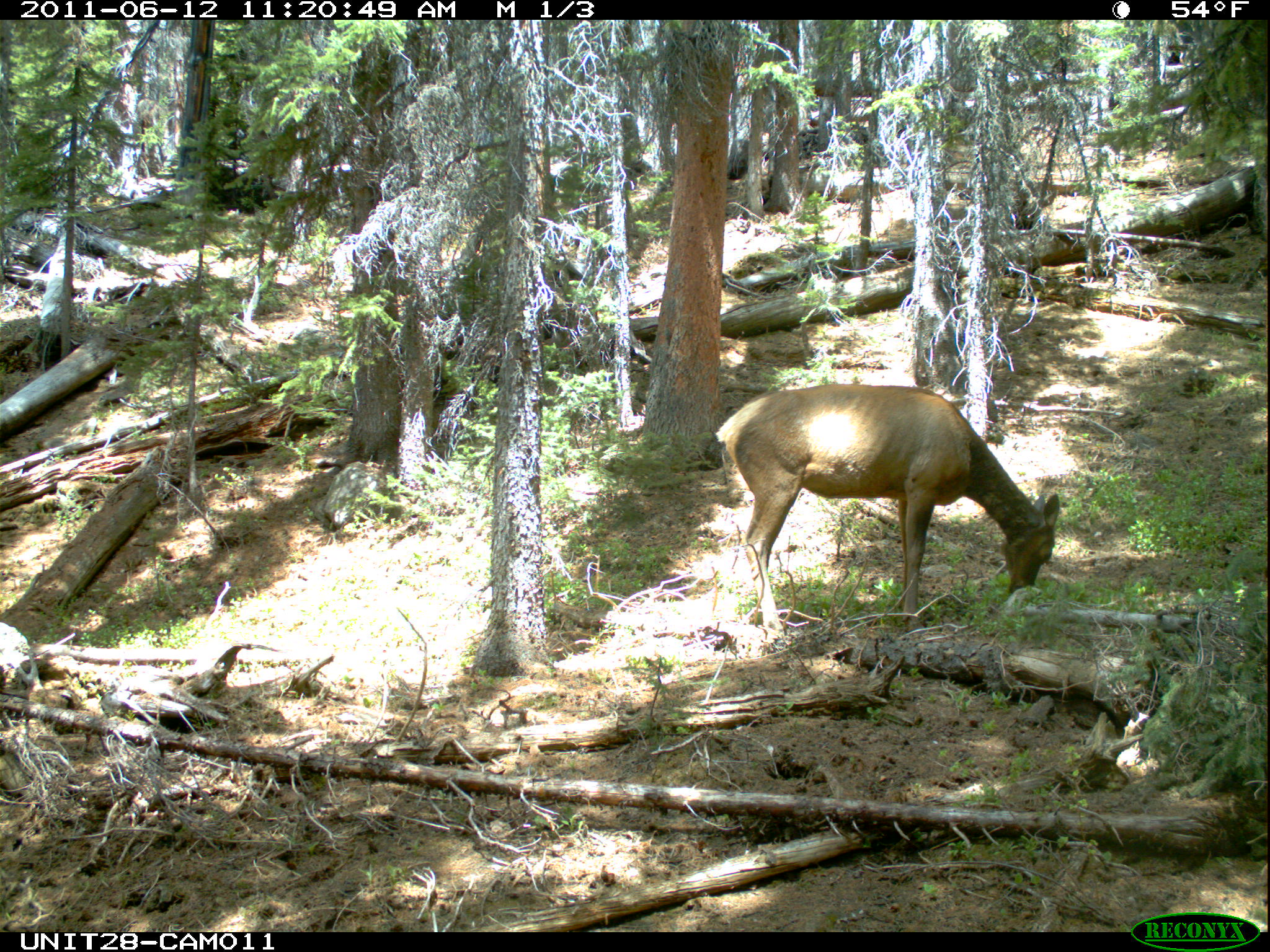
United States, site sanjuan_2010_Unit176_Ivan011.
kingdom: Animalia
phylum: Chordata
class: Mammalia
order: Artiodactyla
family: Cervidae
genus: Cervus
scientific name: Cervus elaphus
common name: red deer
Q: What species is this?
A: Cervus elaphus (red deer).